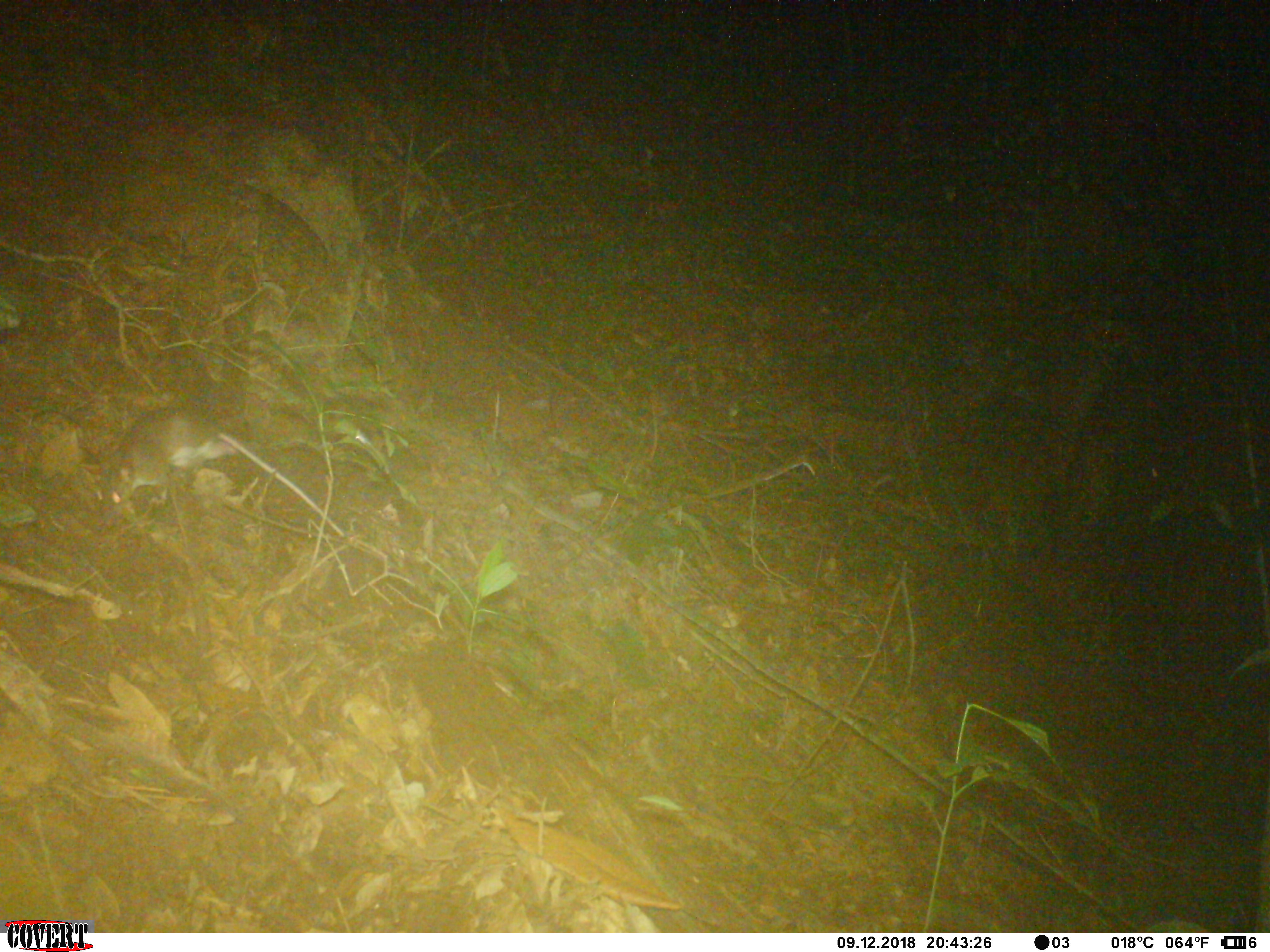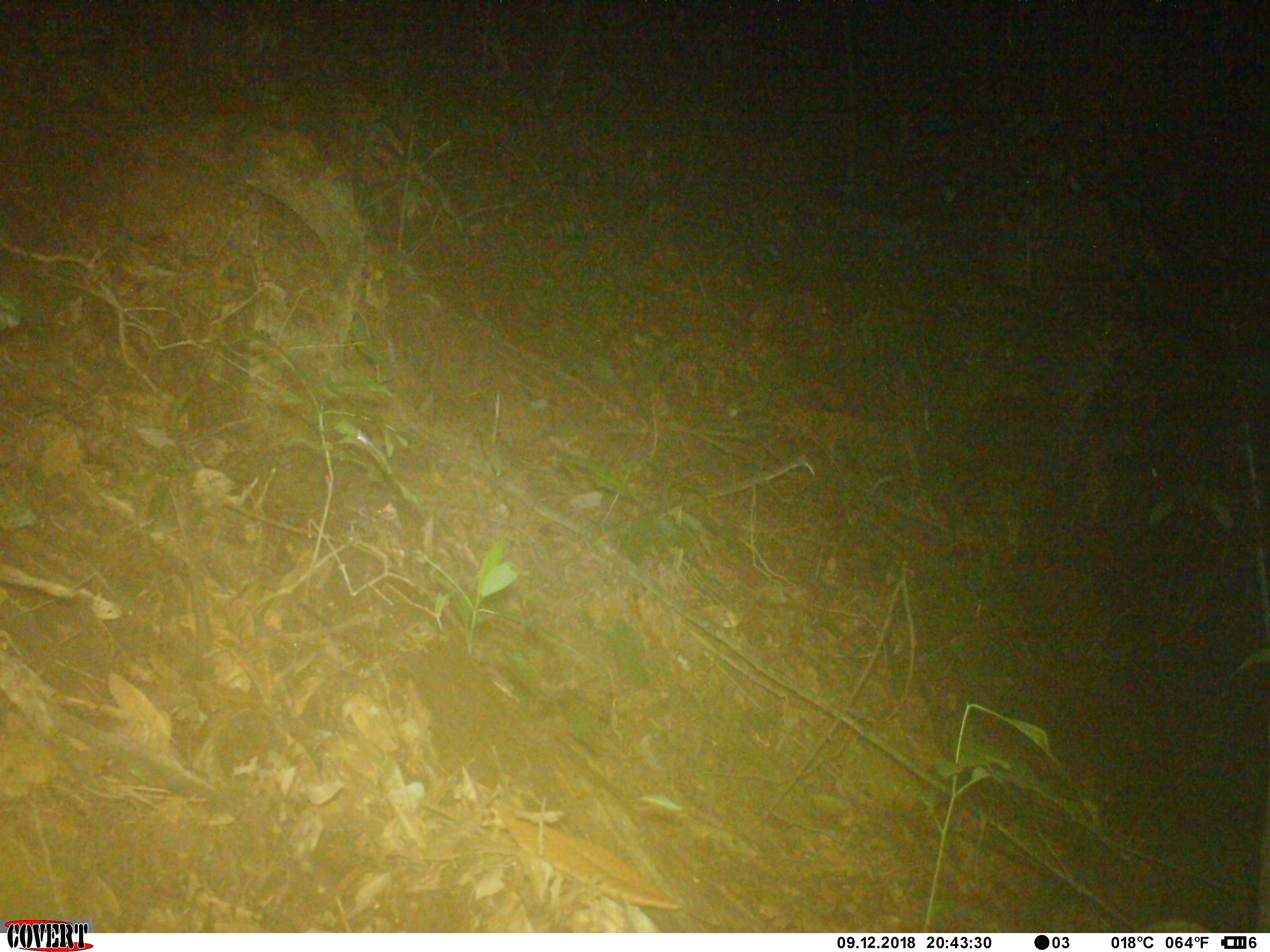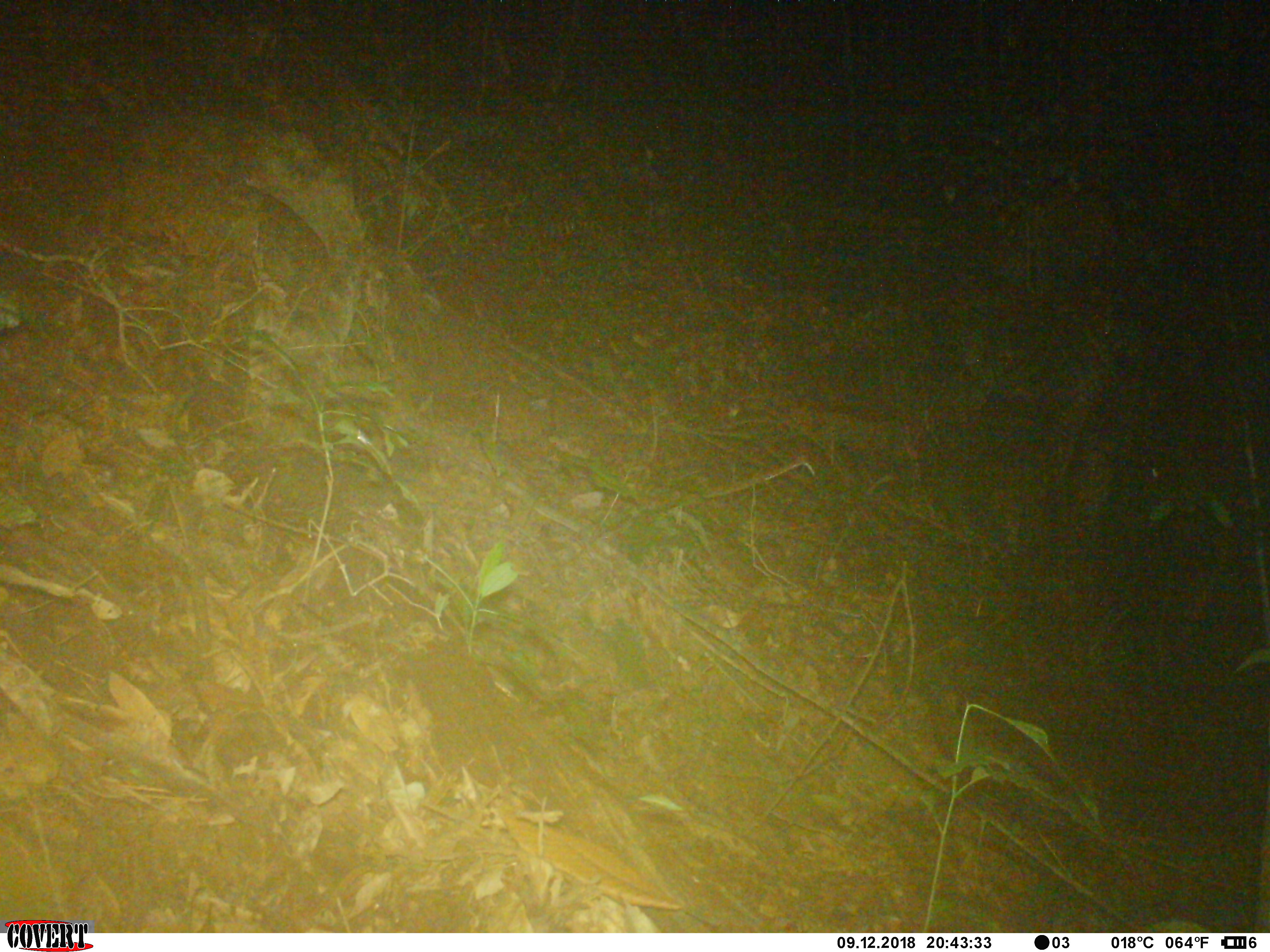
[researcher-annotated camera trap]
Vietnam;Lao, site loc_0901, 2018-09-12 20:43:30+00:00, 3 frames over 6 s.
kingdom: Animalia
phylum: Chordata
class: Mammalia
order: Rodentia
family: Muridae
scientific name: Muridae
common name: old-world mice and rats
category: unidentified murid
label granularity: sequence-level